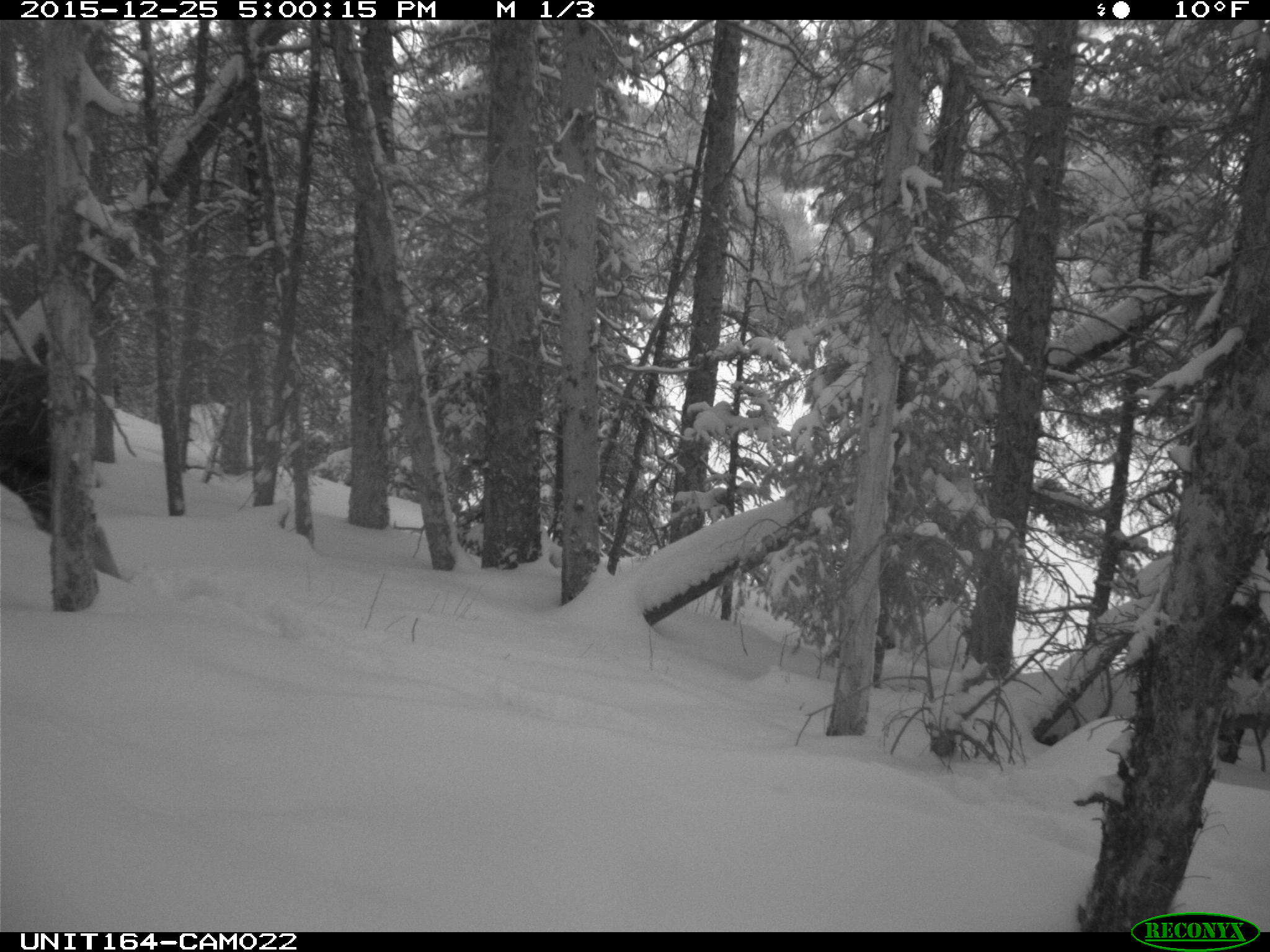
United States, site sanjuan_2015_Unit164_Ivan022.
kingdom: Animalia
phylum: Chordata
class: Mammalia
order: Artiodactyla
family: Cervidae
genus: Alces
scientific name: Alces alces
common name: moose